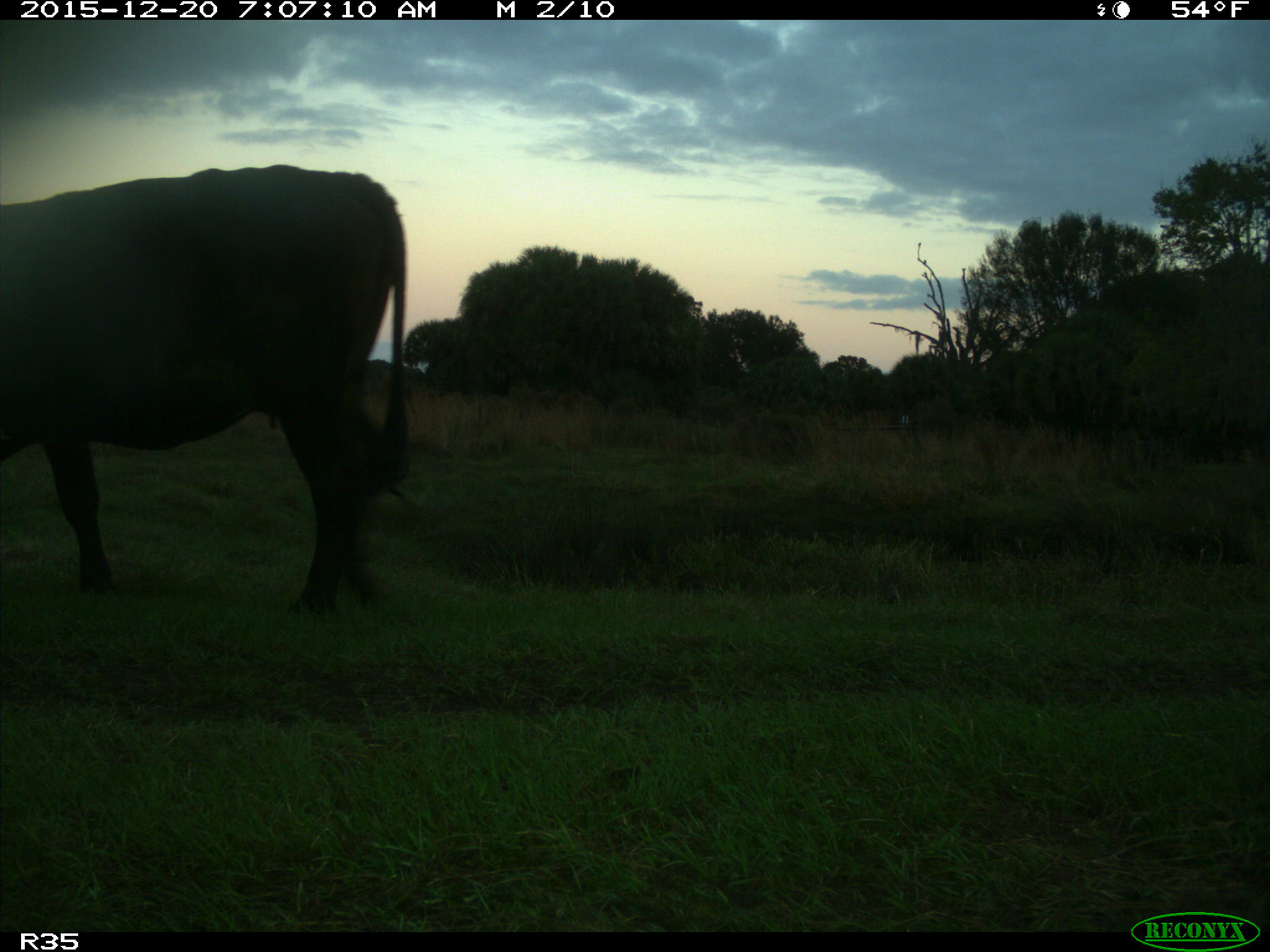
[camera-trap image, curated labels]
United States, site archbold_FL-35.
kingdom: Animalia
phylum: Chordata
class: Mammalia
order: Artiodactyla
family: Bovidae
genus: Bos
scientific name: Bos taurus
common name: domestic cow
Bos taurus (domestic cow).